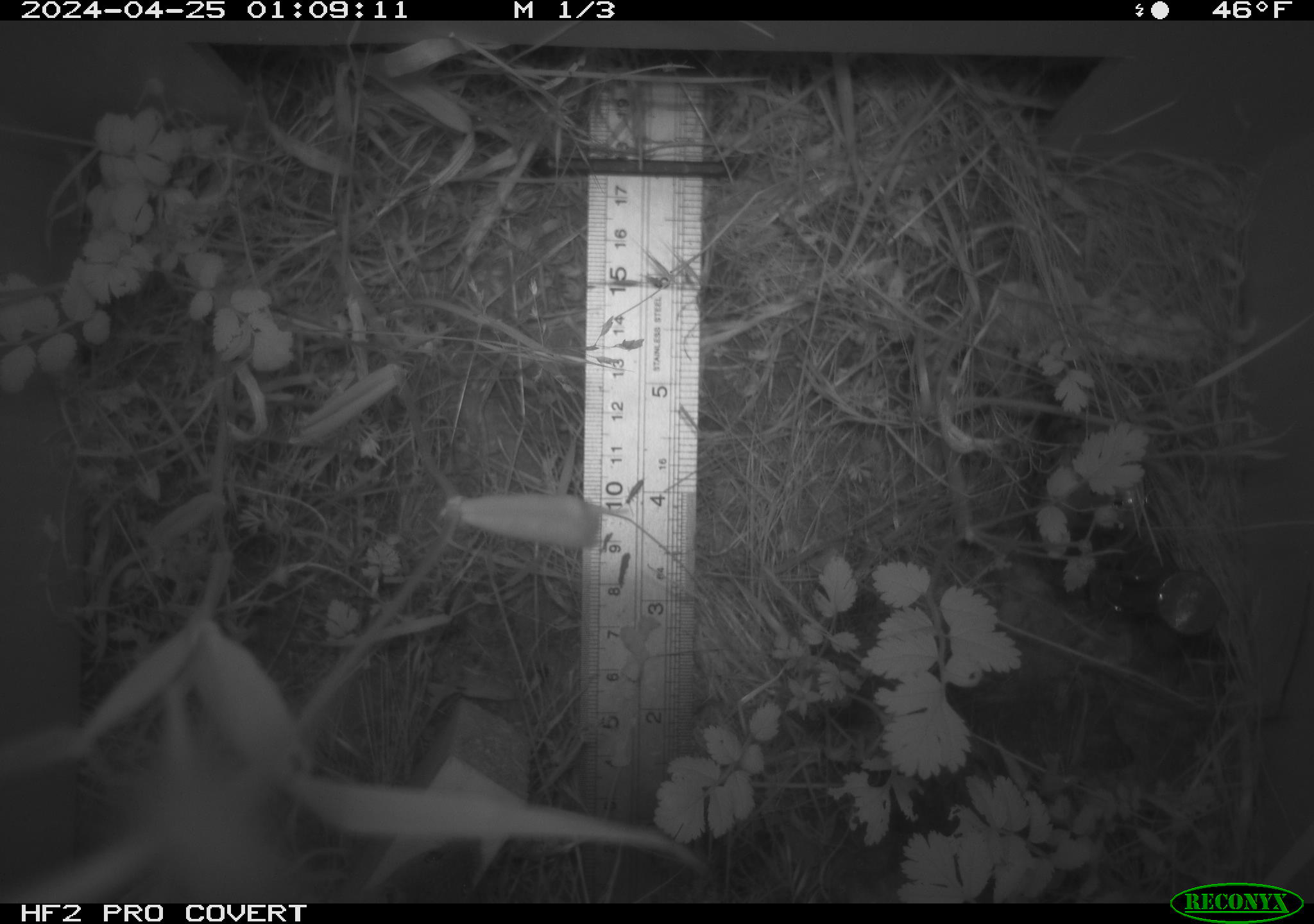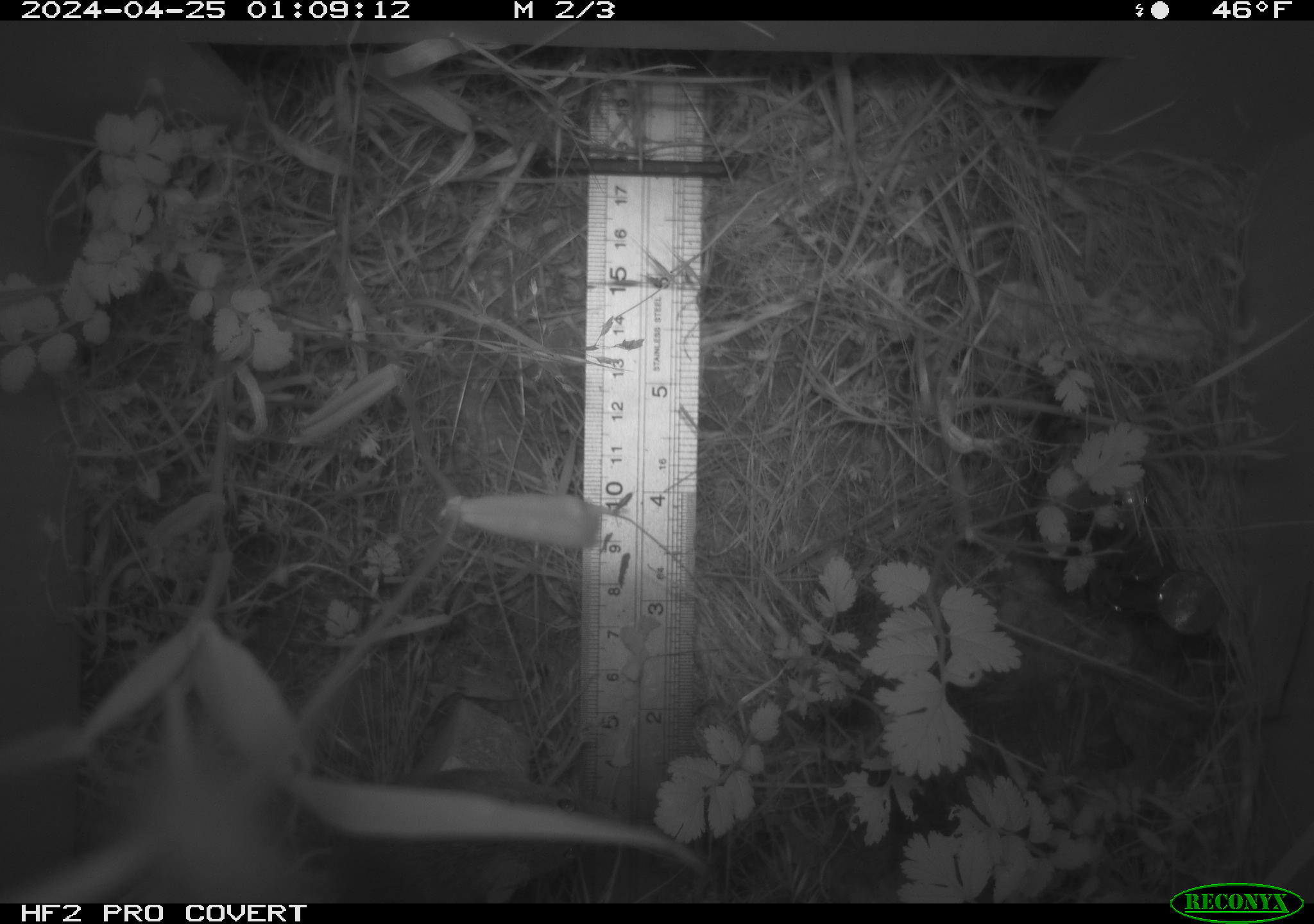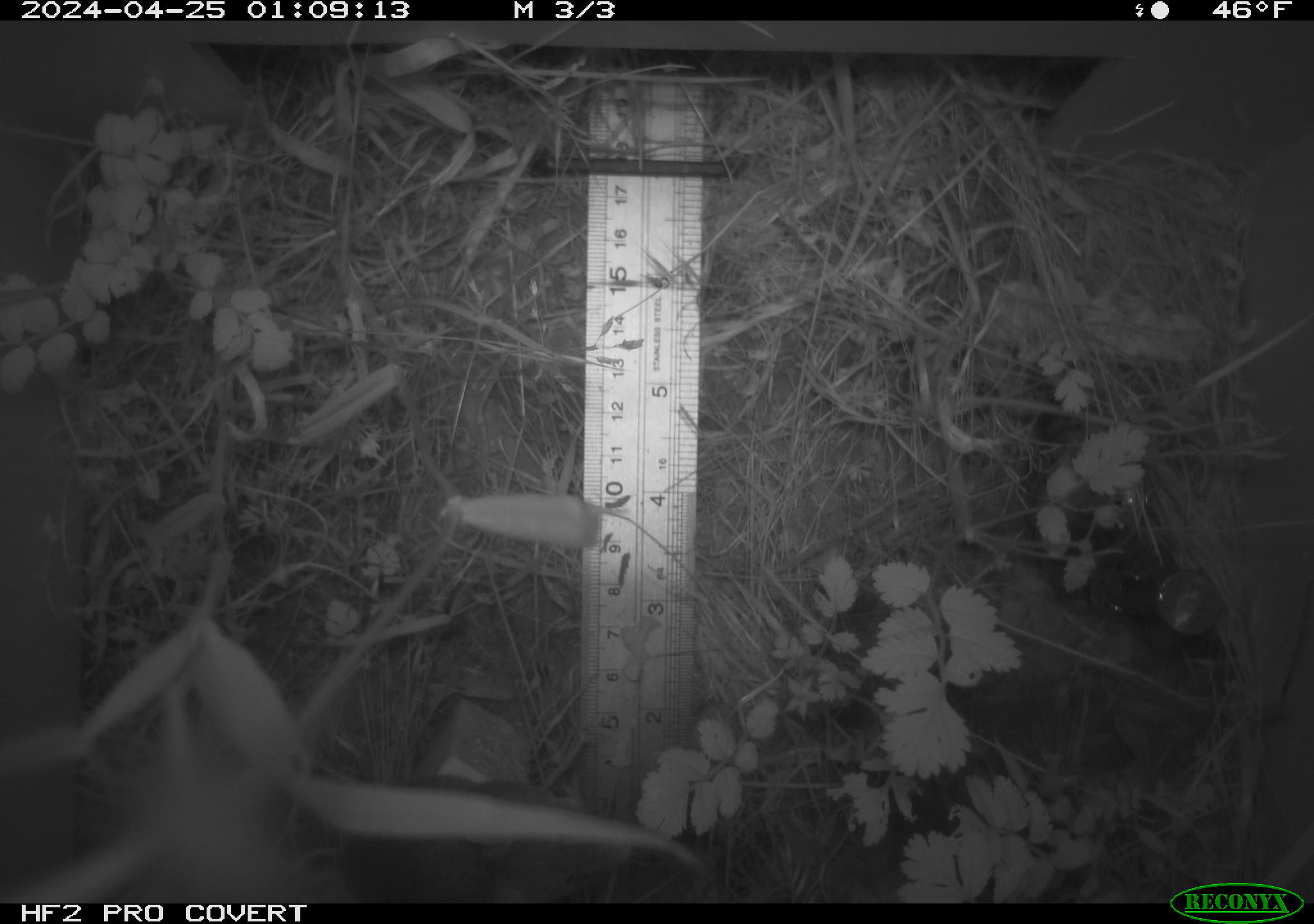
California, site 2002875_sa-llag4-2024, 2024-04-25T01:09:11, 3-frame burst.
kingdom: Animalia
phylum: Chordata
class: Mammalia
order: Rodentia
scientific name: Rodentia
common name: rodent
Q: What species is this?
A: Rodent (Rodentia).